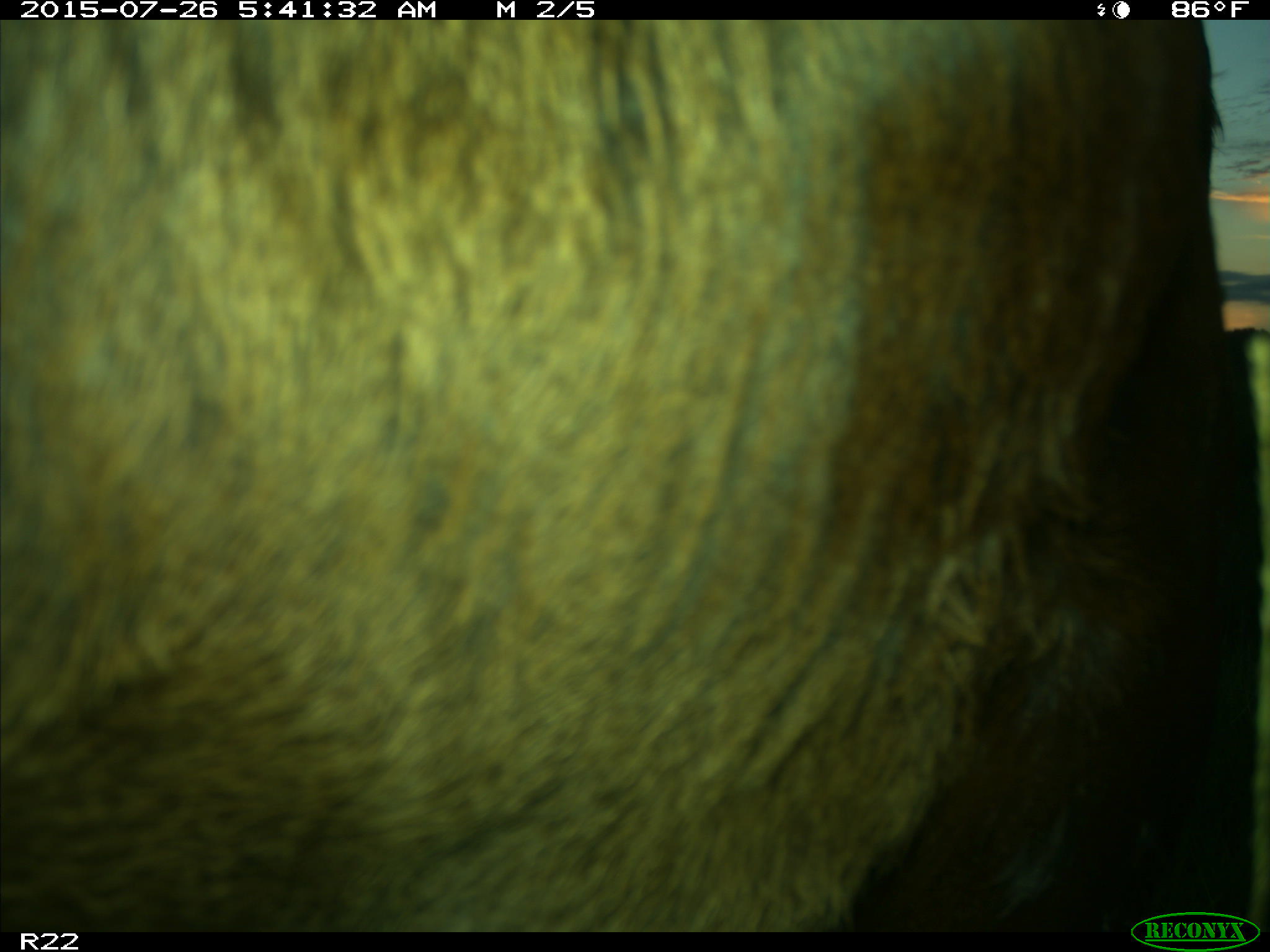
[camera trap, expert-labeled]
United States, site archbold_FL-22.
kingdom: Animalia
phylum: Chordata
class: Mammalia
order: Artiodactyla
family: Bovidae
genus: Bos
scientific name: Bos taurus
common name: domestic cow